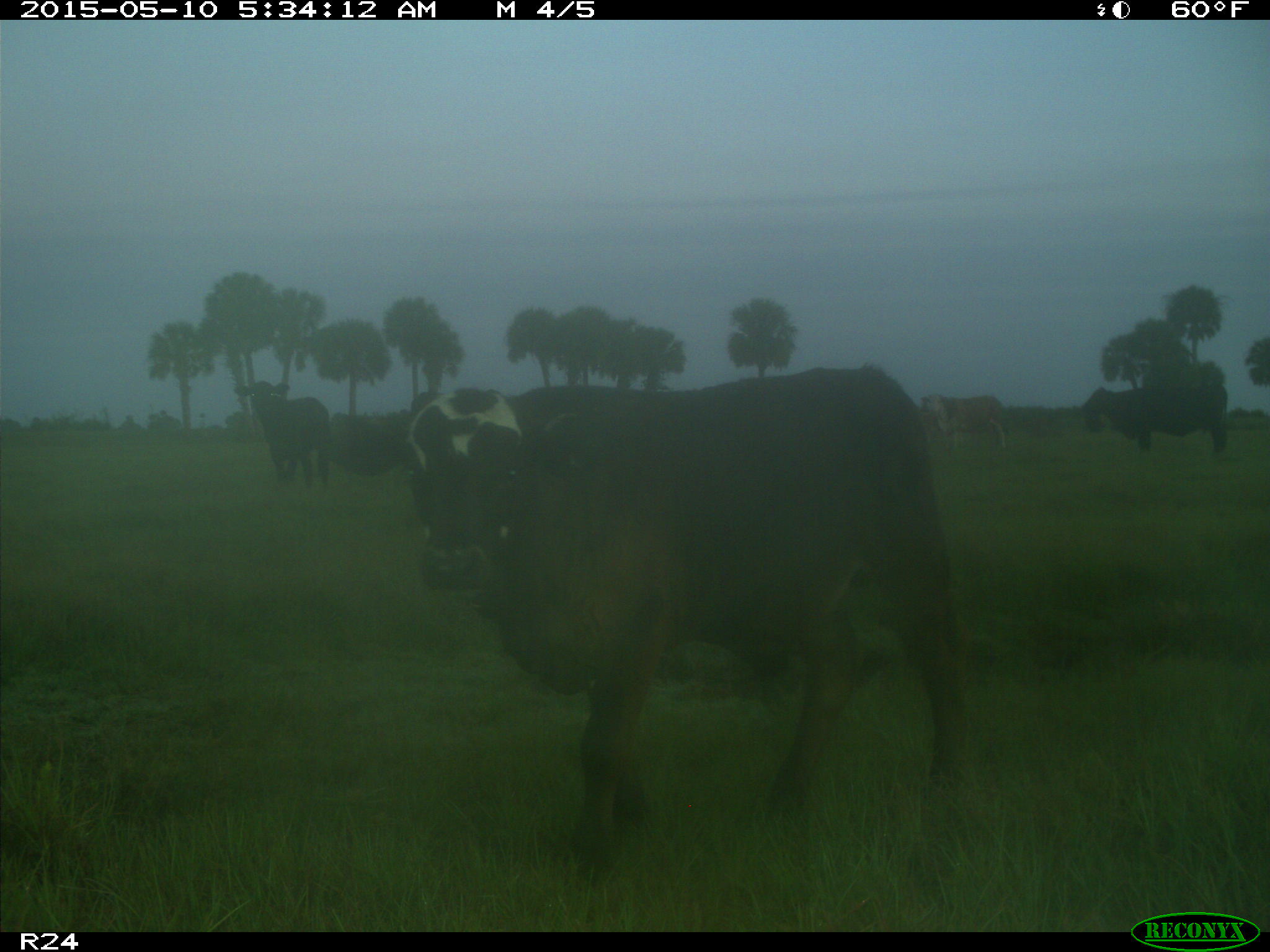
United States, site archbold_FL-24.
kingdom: Animalia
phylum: Chordata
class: Mammalia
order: Artiodactyla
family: Bovidae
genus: Bos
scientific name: Bos taurus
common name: domestic cow